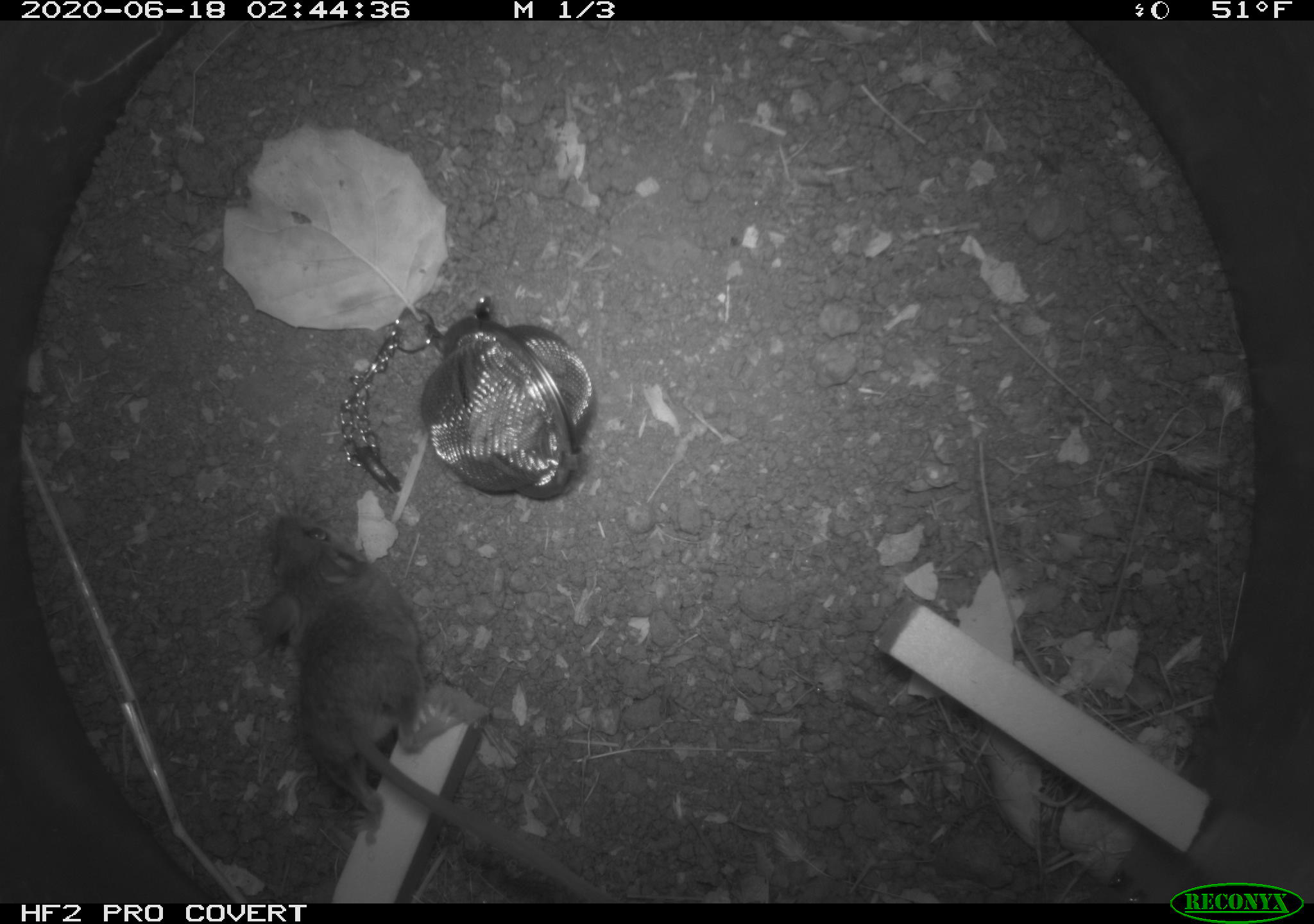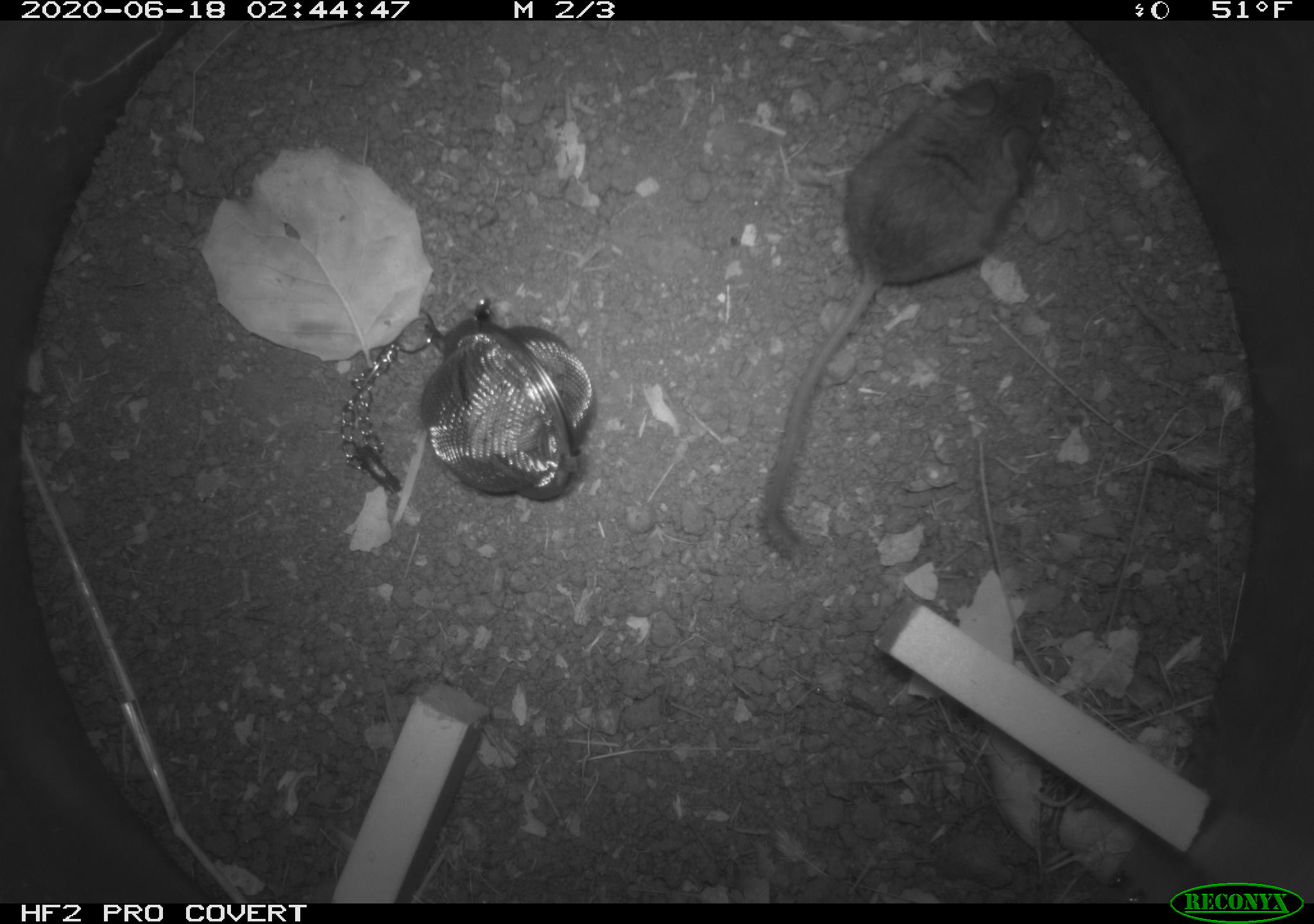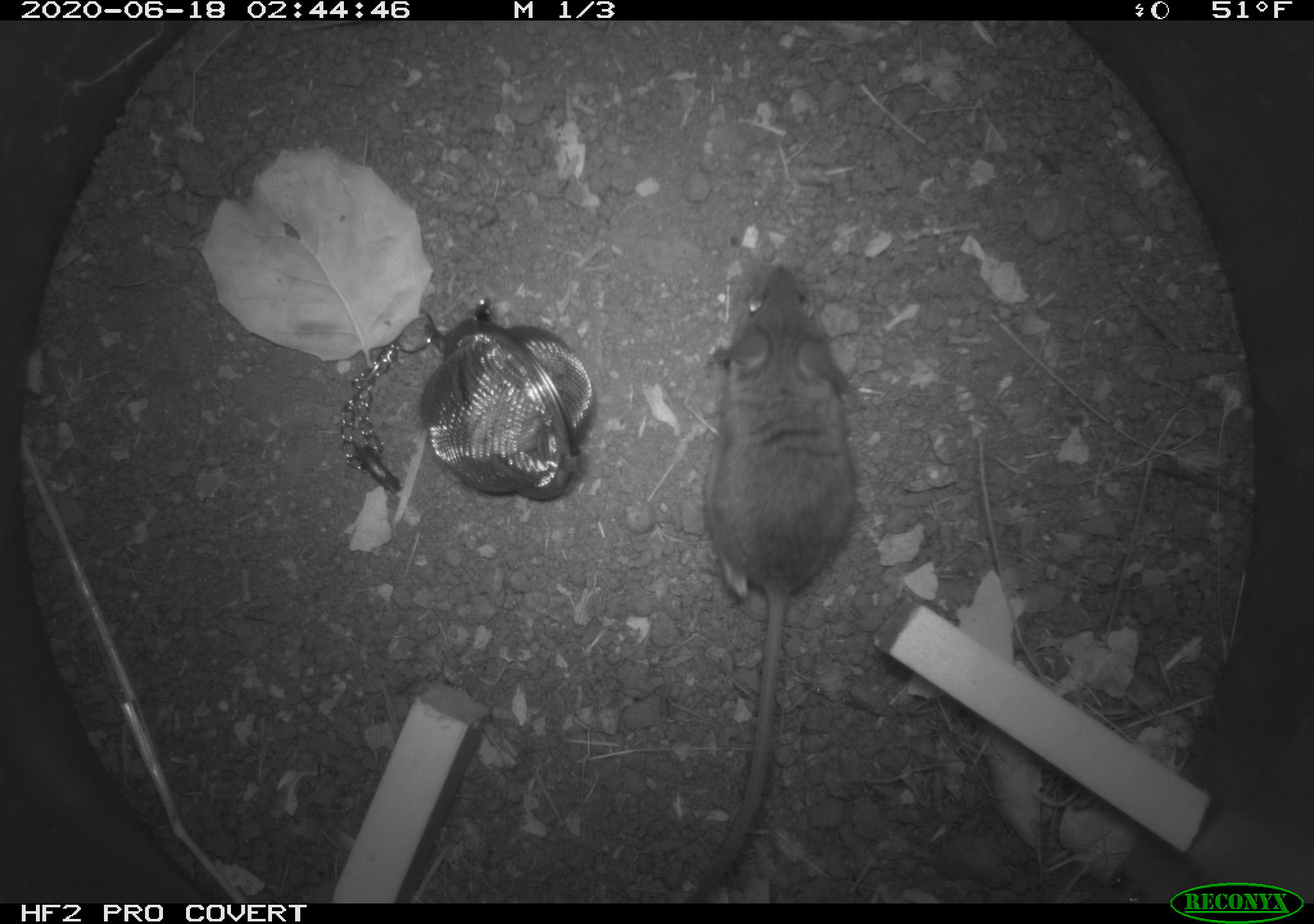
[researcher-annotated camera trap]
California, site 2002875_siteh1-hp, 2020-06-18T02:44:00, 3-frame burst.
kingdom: Animalia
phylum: Chordata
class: Mammalia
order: Rodentia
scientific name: Rodentia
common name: mouse species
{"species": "mouse species (Rodentia)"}